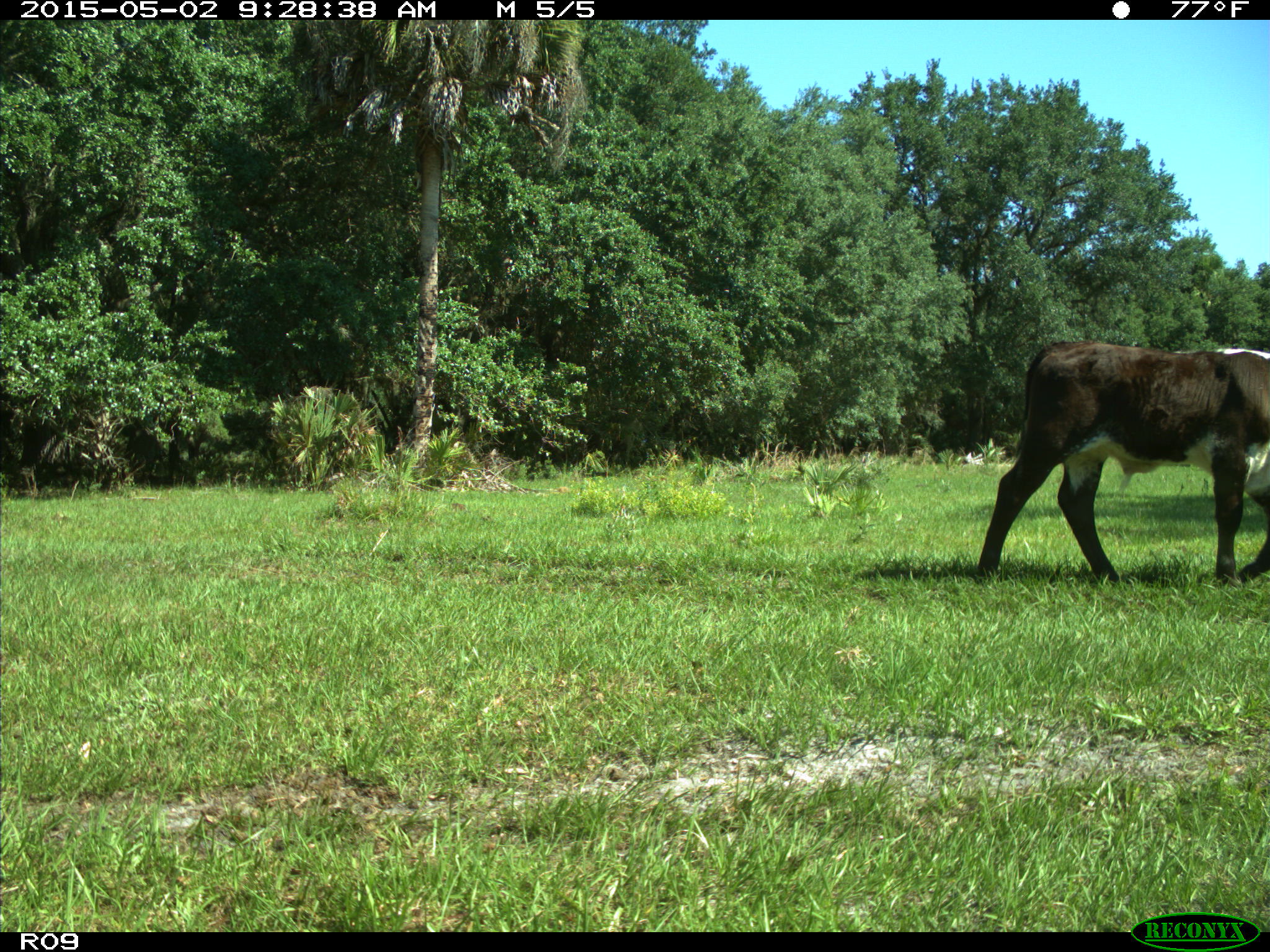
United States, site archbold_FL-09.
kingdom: Animalia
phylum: Chordata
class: Mammalia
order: Artiodactyla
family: Bovidae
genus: Bos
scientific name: Bos taurus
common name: domestic cow